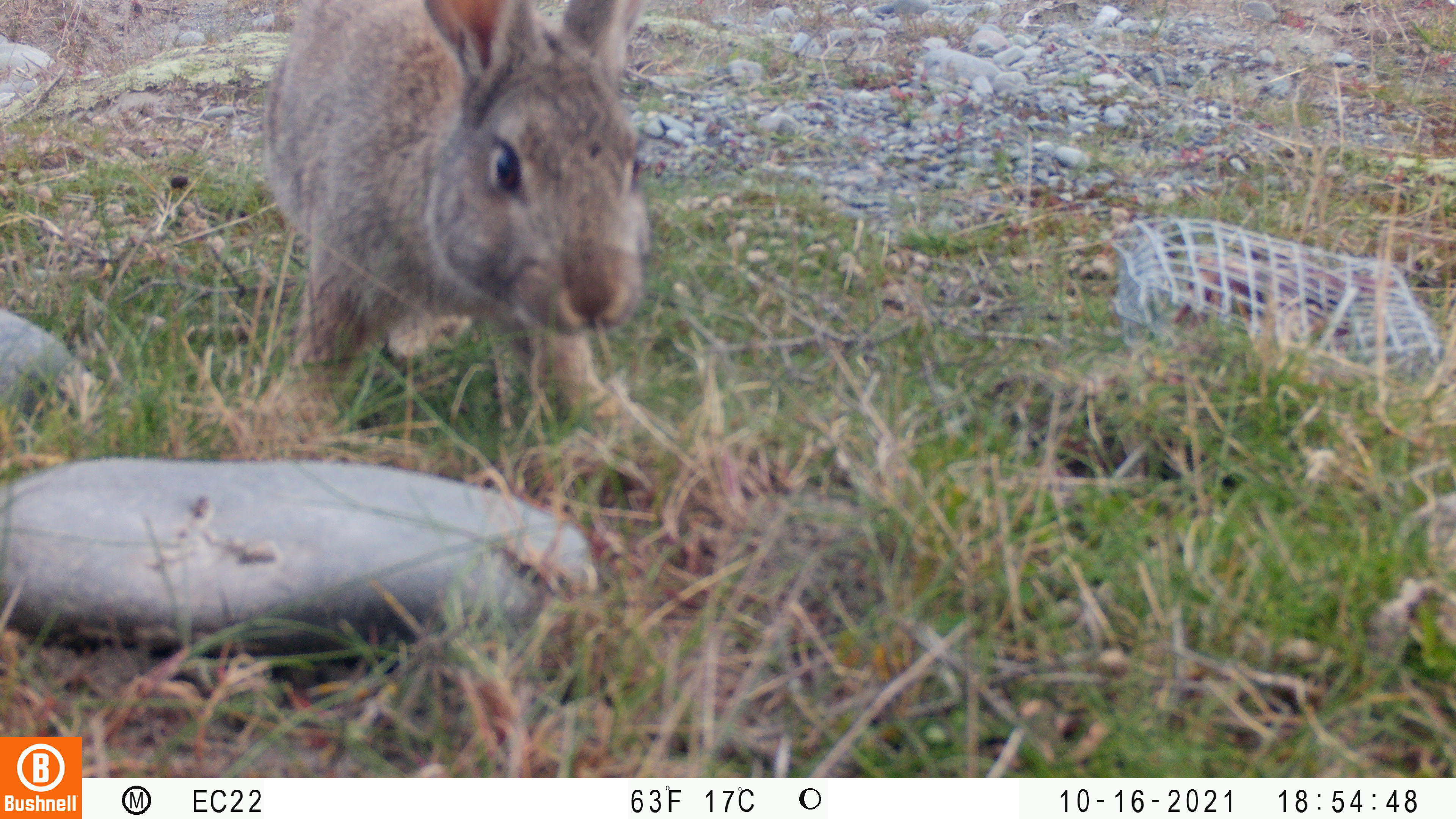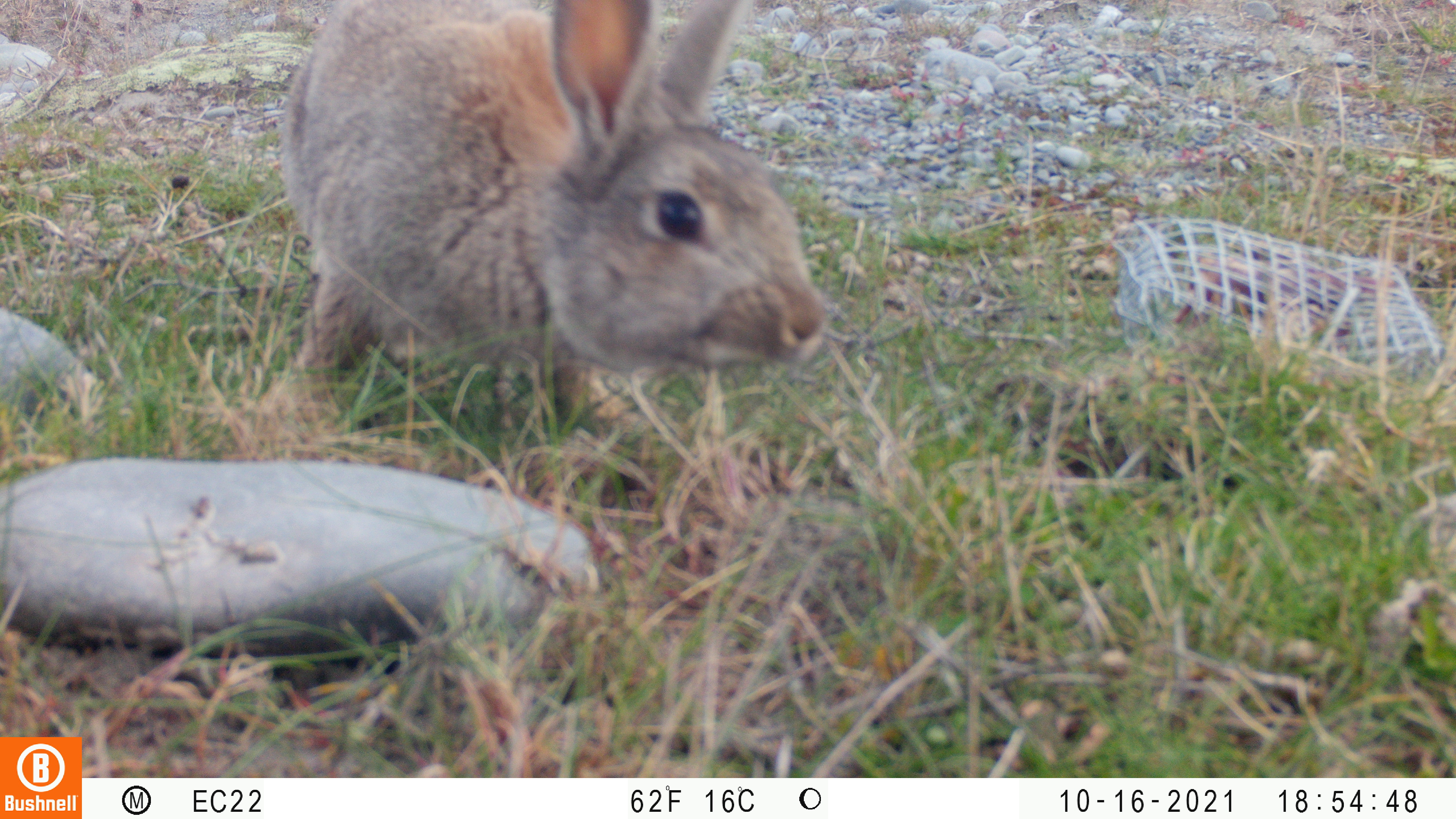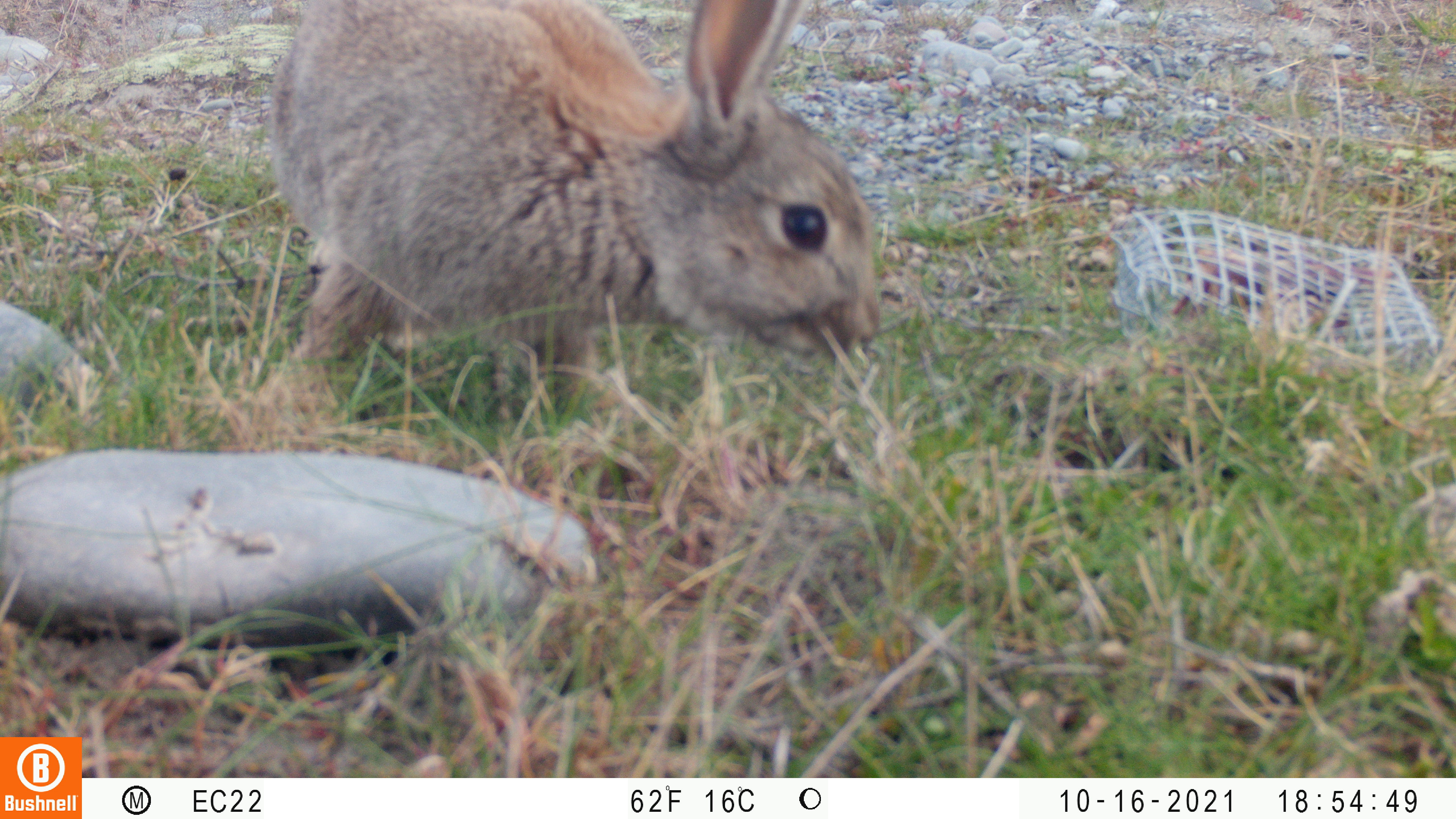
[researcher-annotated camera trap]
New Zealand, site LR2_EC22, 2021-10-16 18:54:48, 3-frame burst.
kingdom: Animalia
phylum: Chordata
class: Mammalia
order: Lagomorpha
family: Leporidae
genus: Oryctolagus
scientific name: Oryctolagus cuniculus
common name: european rabbit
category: rabbit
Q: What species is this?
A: Rabbit (european rabbit) (Oryctolagus cuniculus).